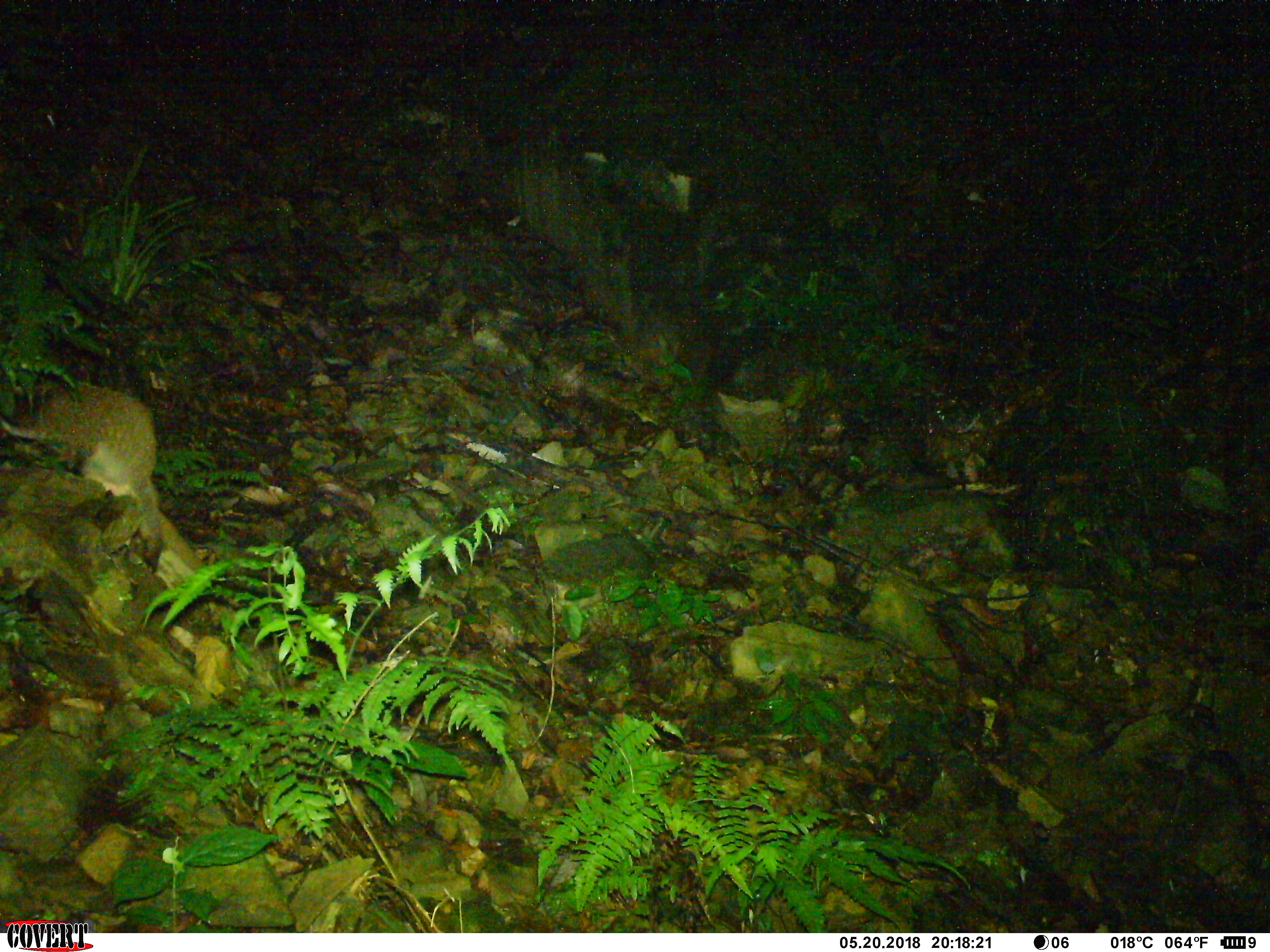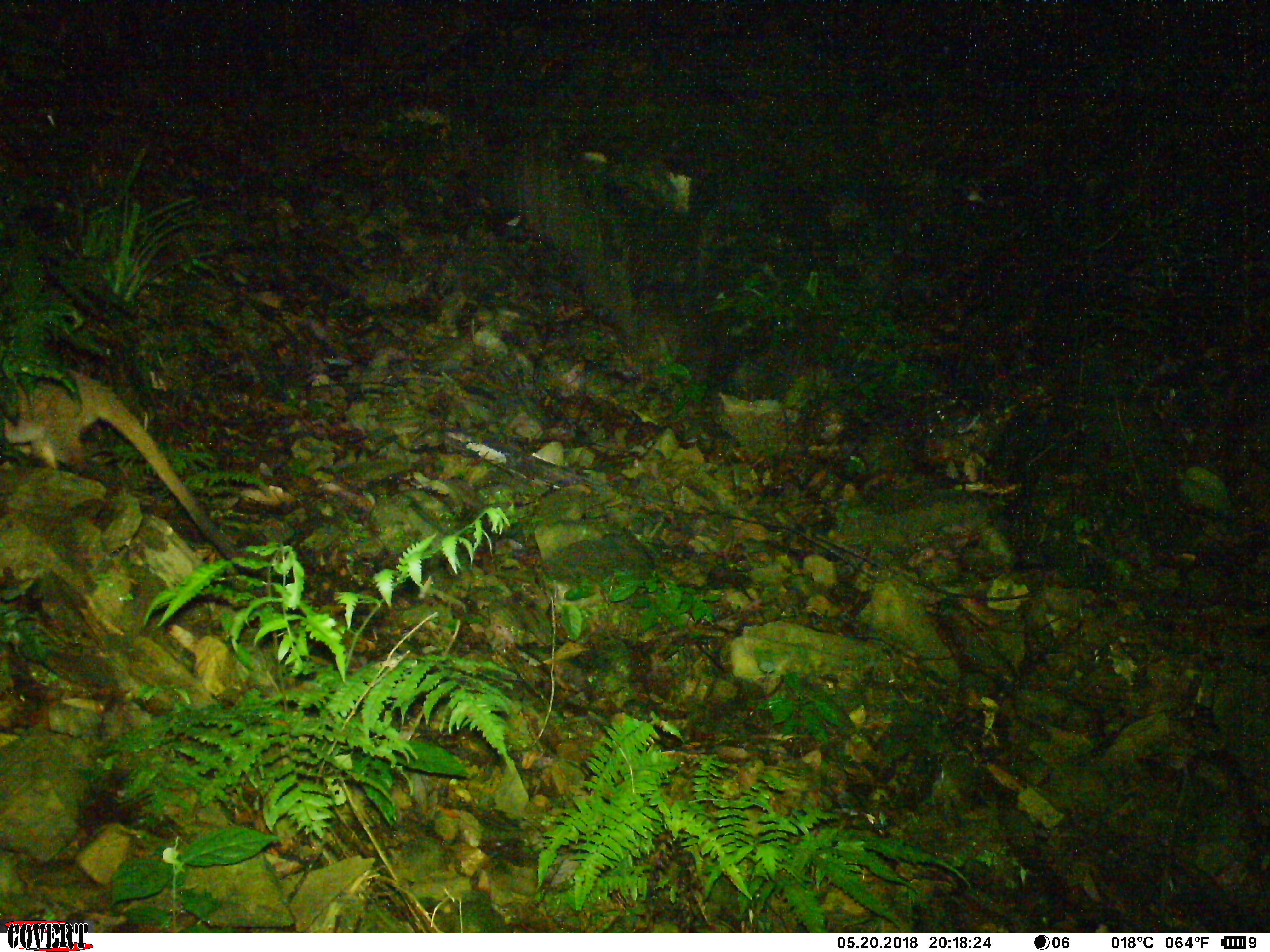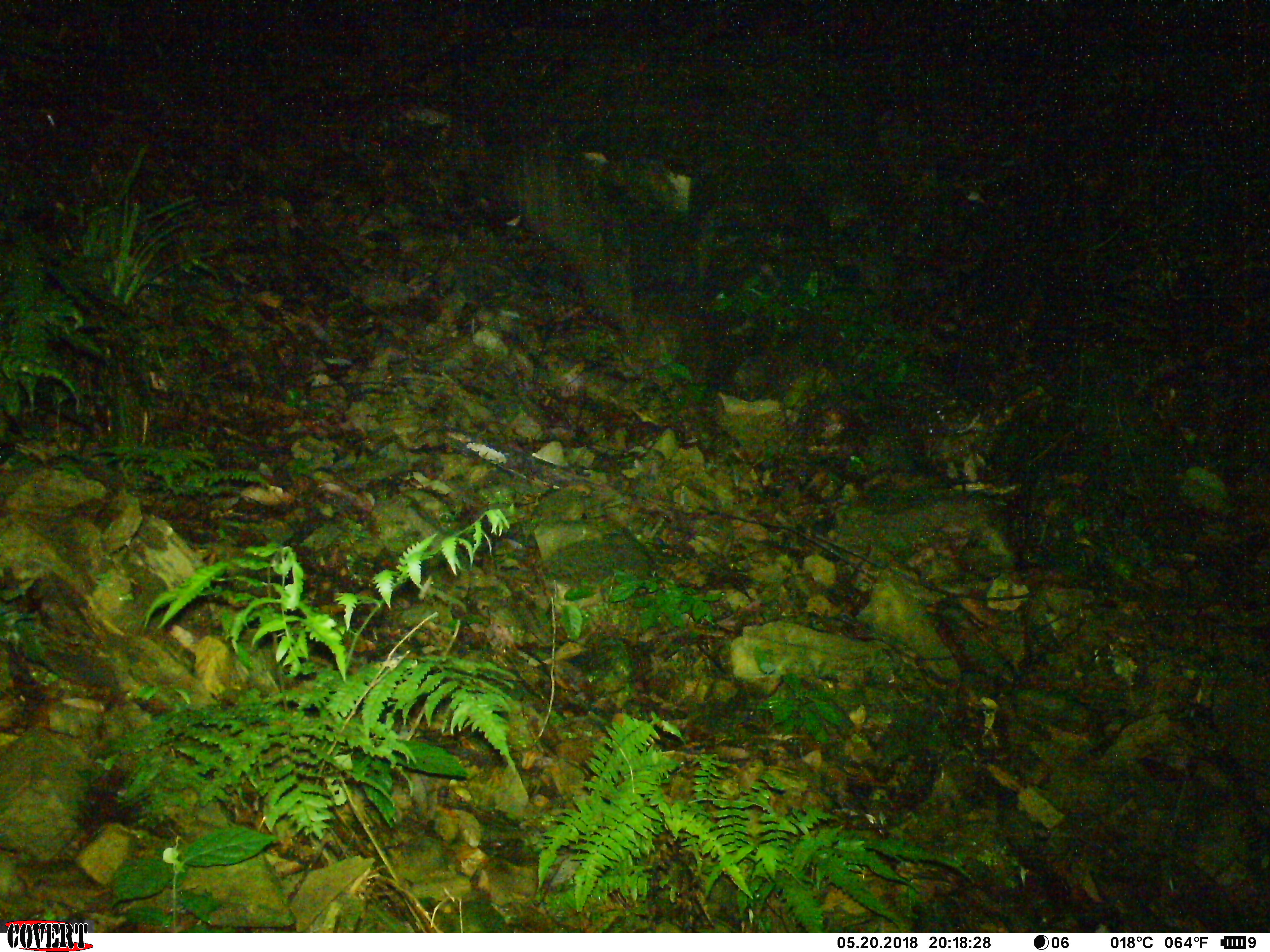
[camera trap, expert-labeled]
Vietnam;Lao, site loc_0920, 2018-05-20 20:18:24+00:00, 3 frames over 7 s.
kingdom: Animalia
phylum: Chordata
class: Mammalia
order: Carnivora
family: Viverridae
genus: Paguma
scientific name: Paguma larvata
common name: masked palm civet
Masked palm civet (Paguma larvata). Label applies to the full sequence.